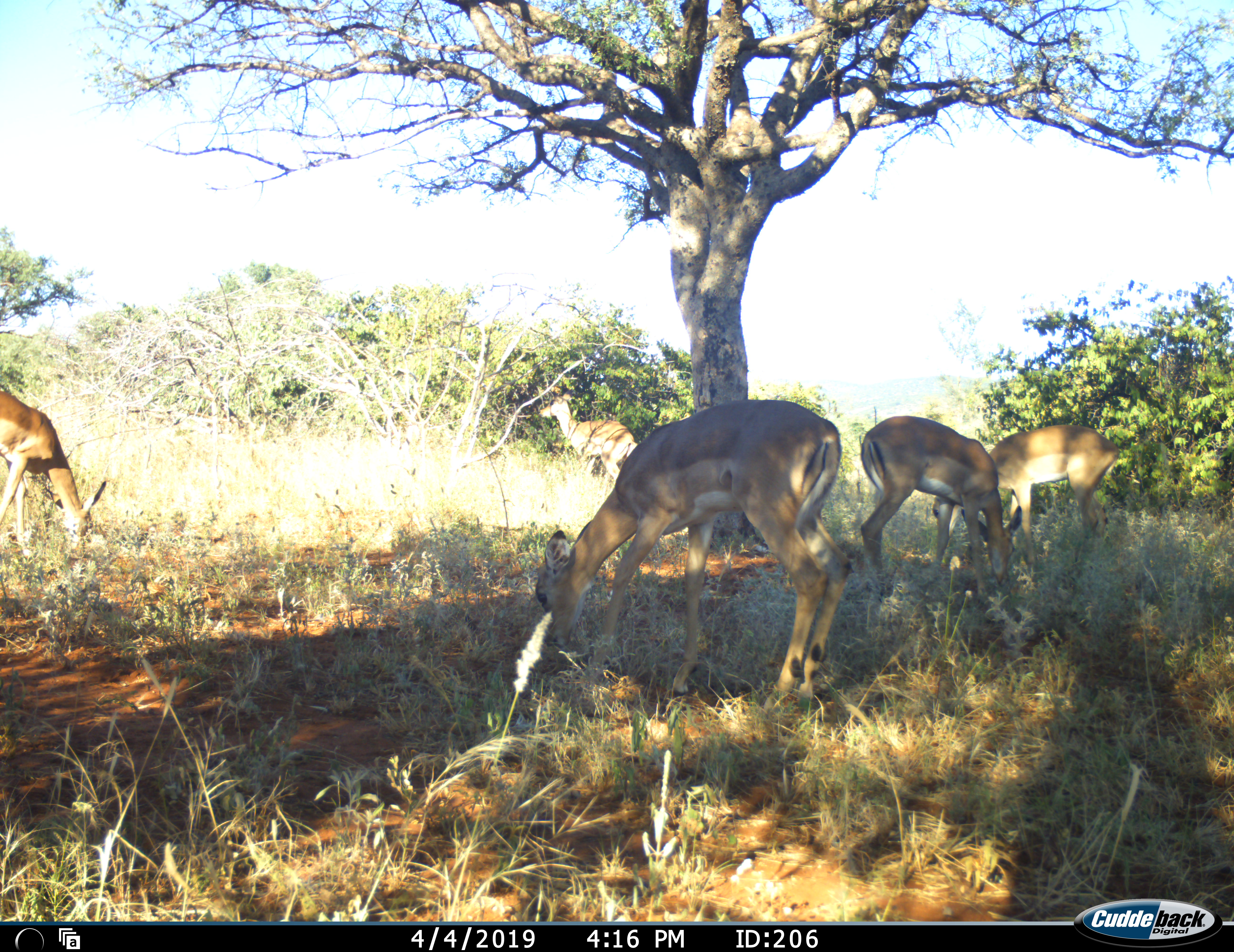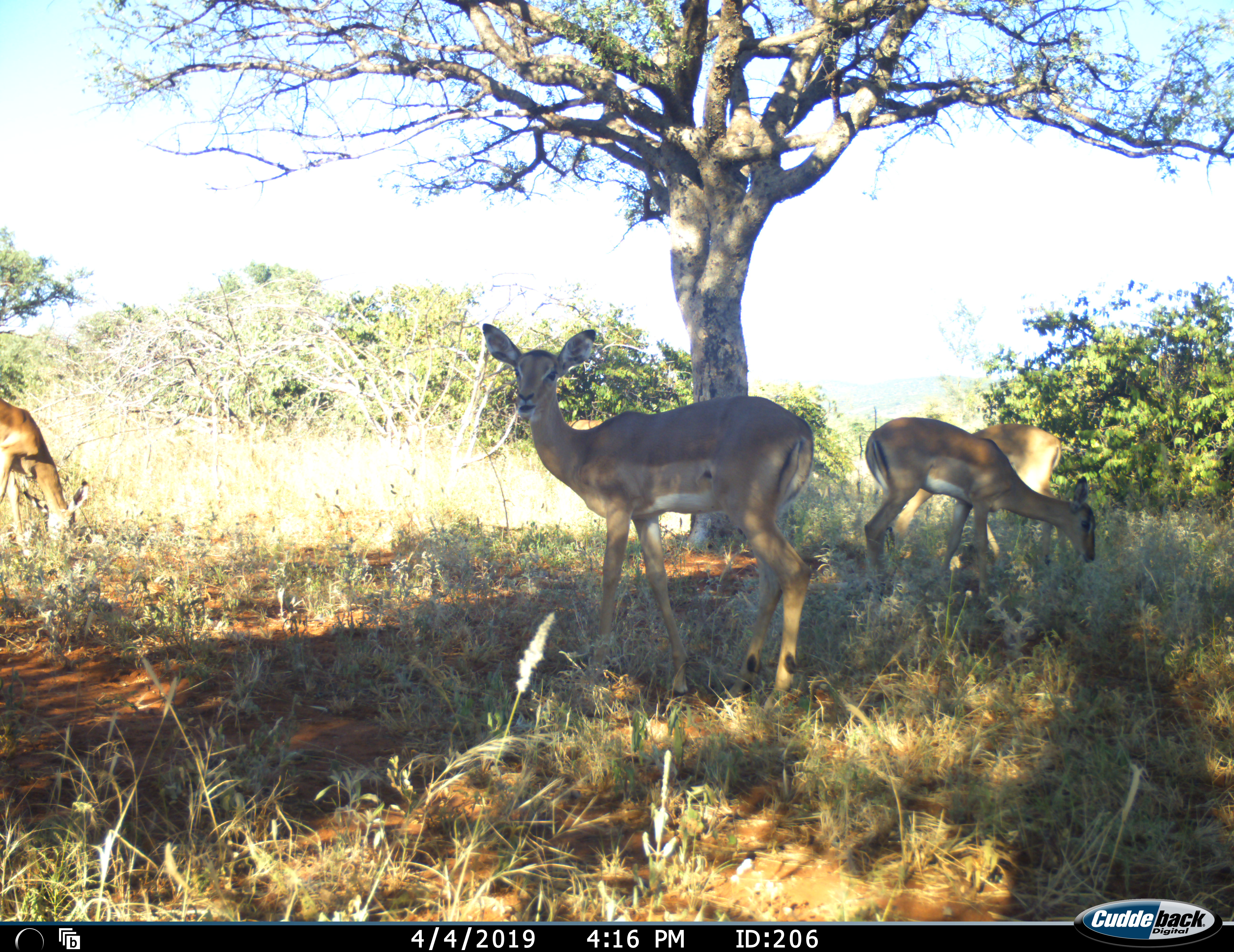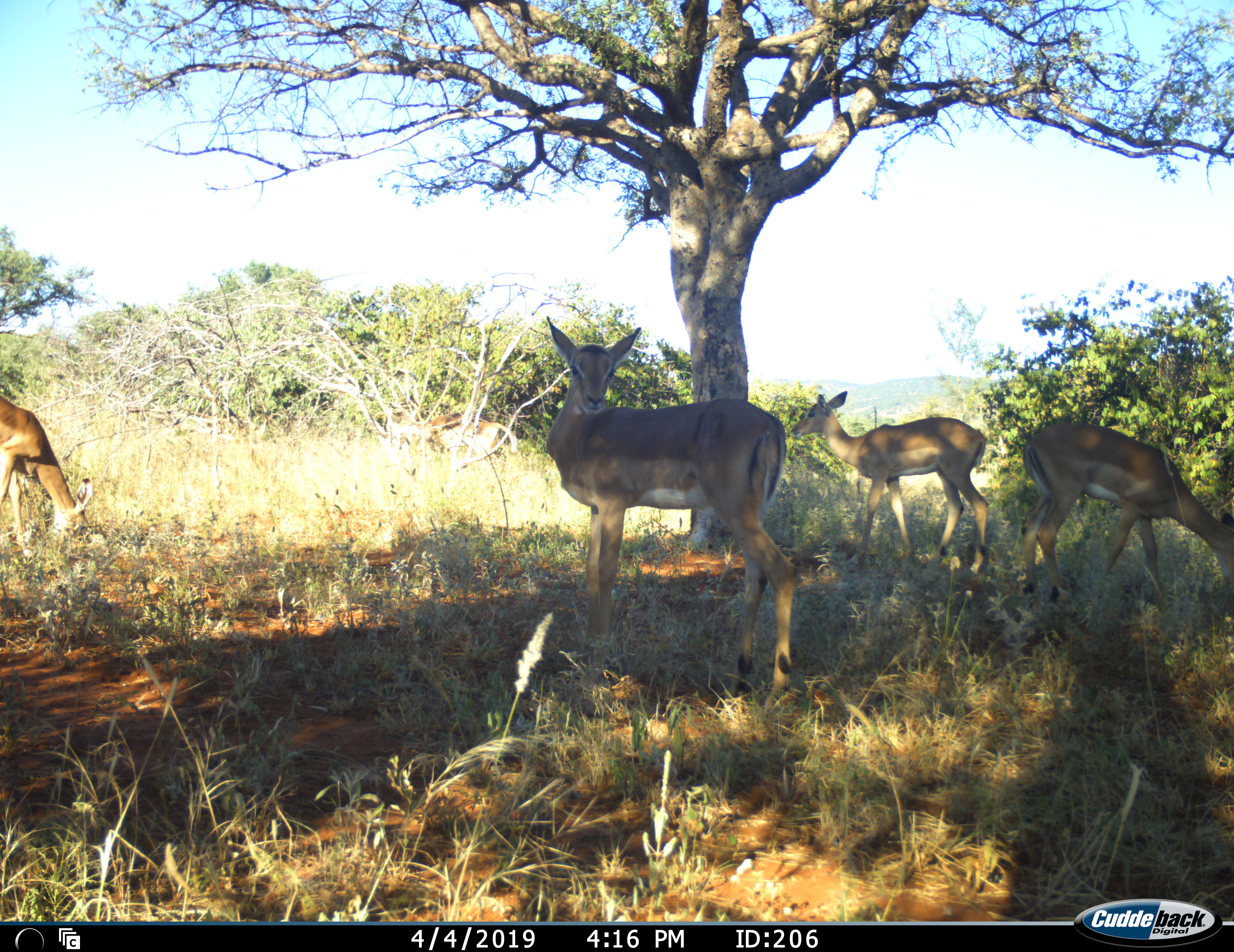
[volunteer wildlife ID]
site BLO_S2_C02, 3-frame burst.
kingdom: Animalia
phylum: Chordata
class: Mammalia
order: Artiodactyla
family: Bovidae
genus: Aepyceros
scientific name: Aepyceros melampus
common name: impala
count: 5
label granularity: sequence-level